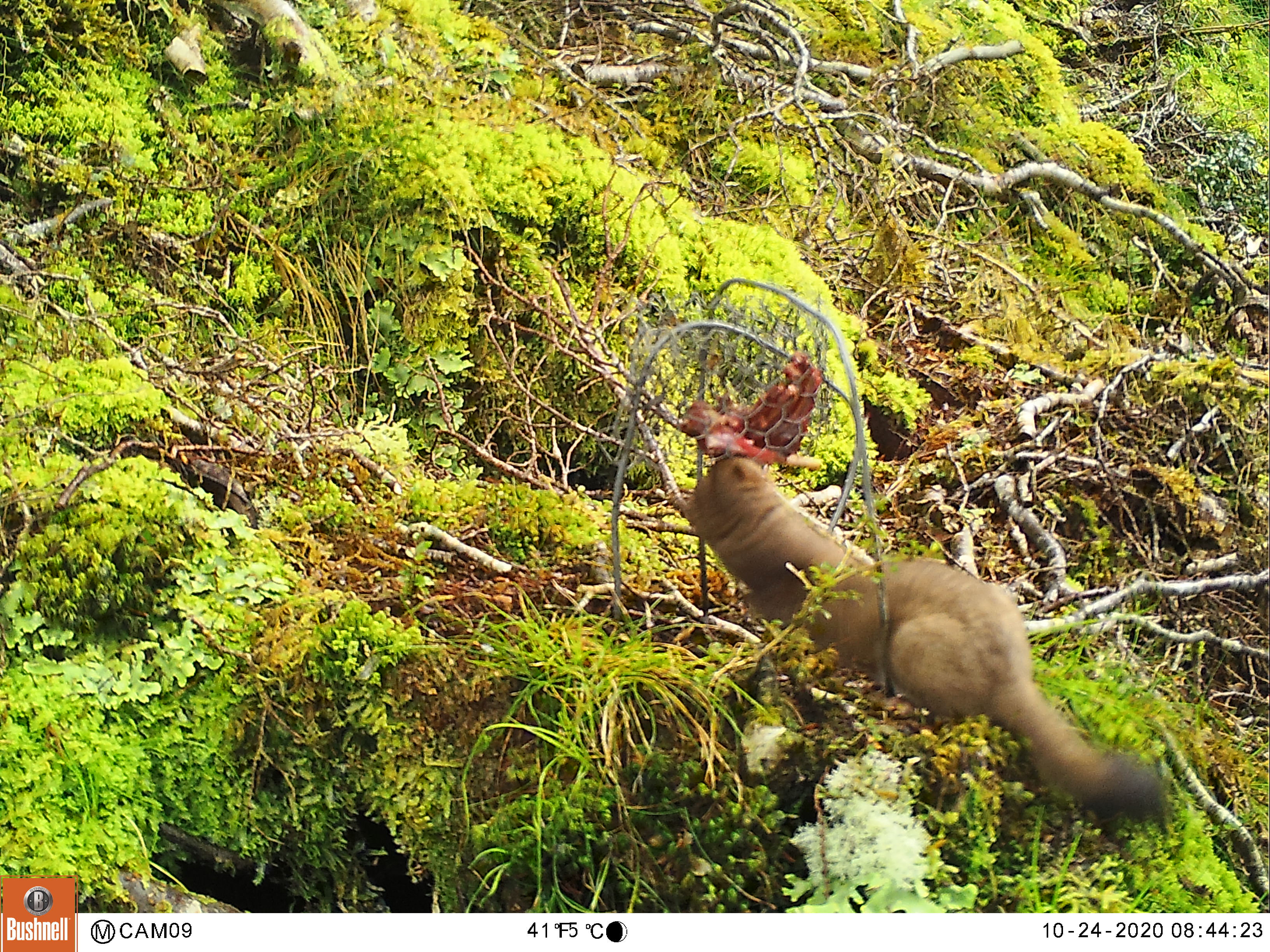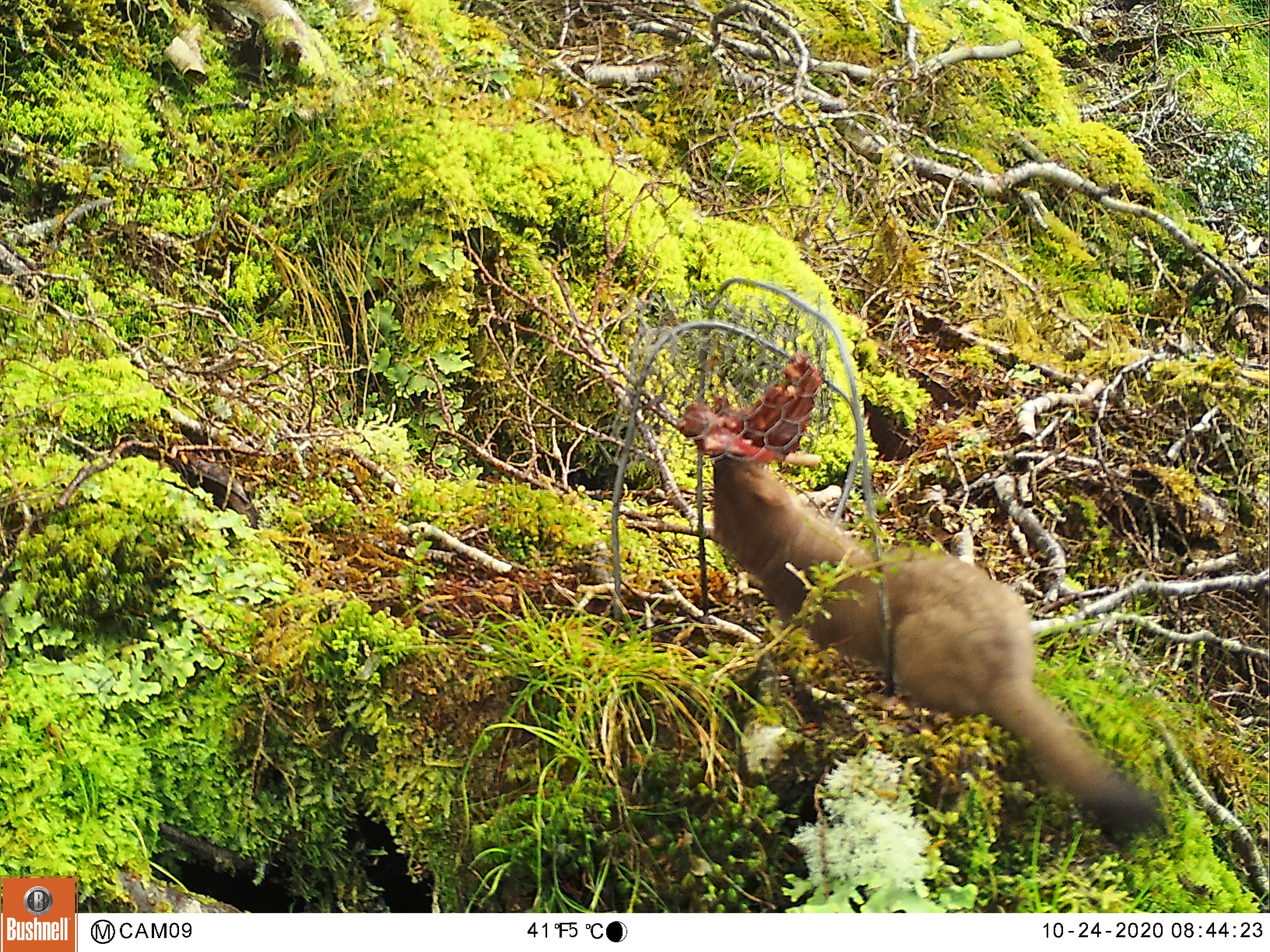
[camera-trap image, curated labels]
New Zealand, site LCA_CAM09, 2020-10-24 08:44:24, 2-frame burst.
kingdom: Animalia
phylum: Chordata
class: Mammalia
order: Carnivora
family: Mustelidae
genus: Mustela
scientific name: Mustela erminea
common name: stoat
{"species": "stoat (Mustela erminea)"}